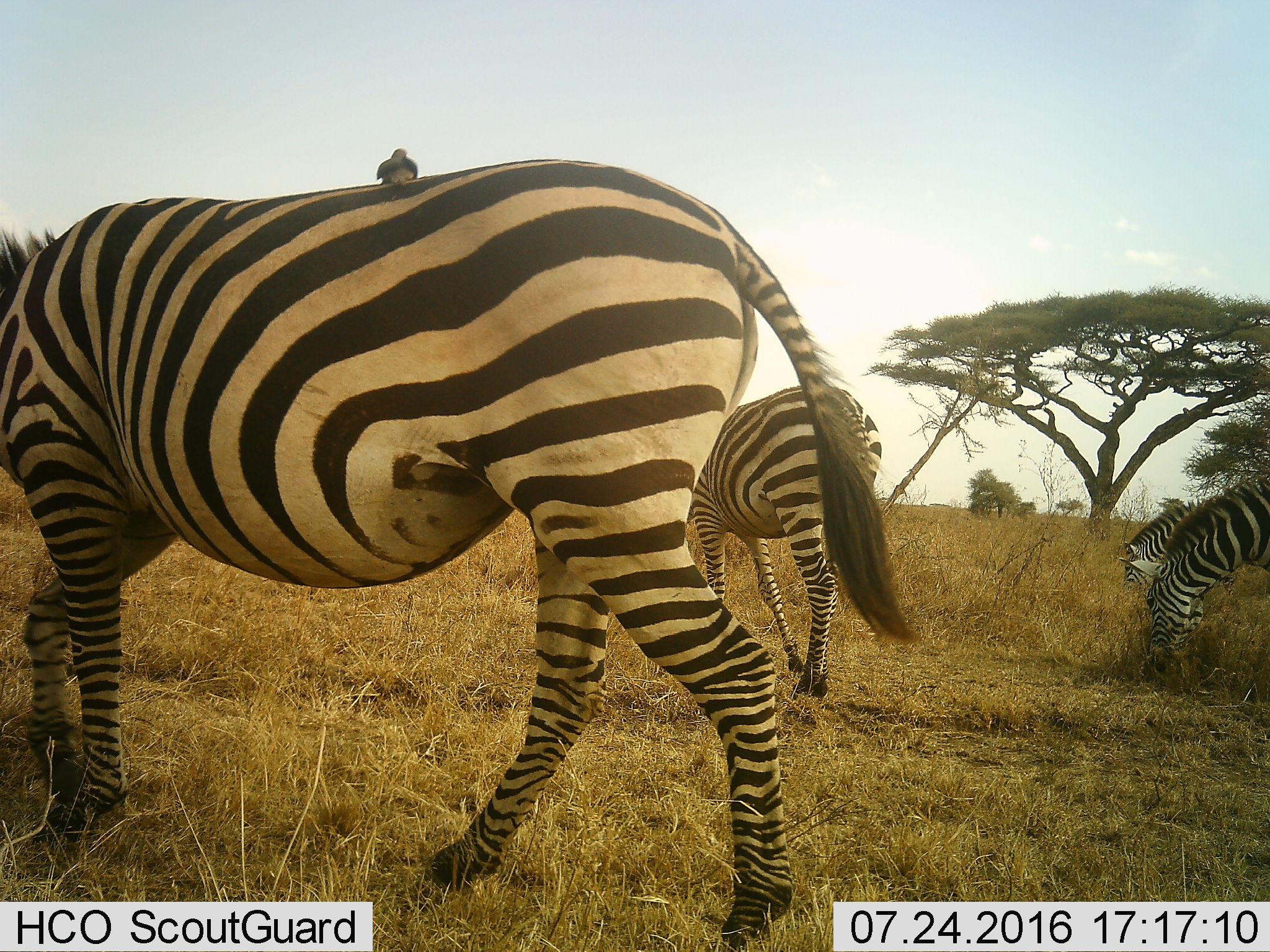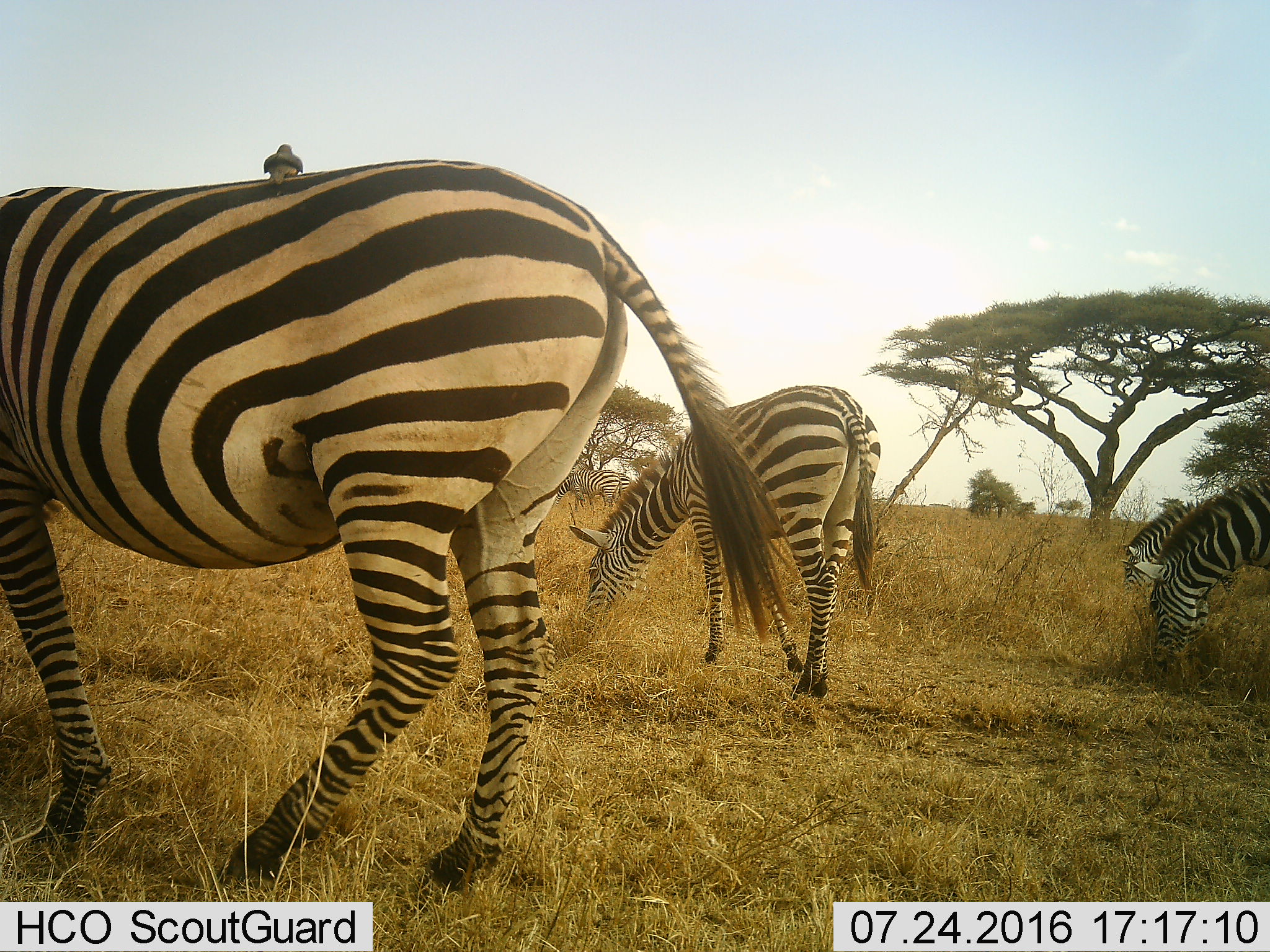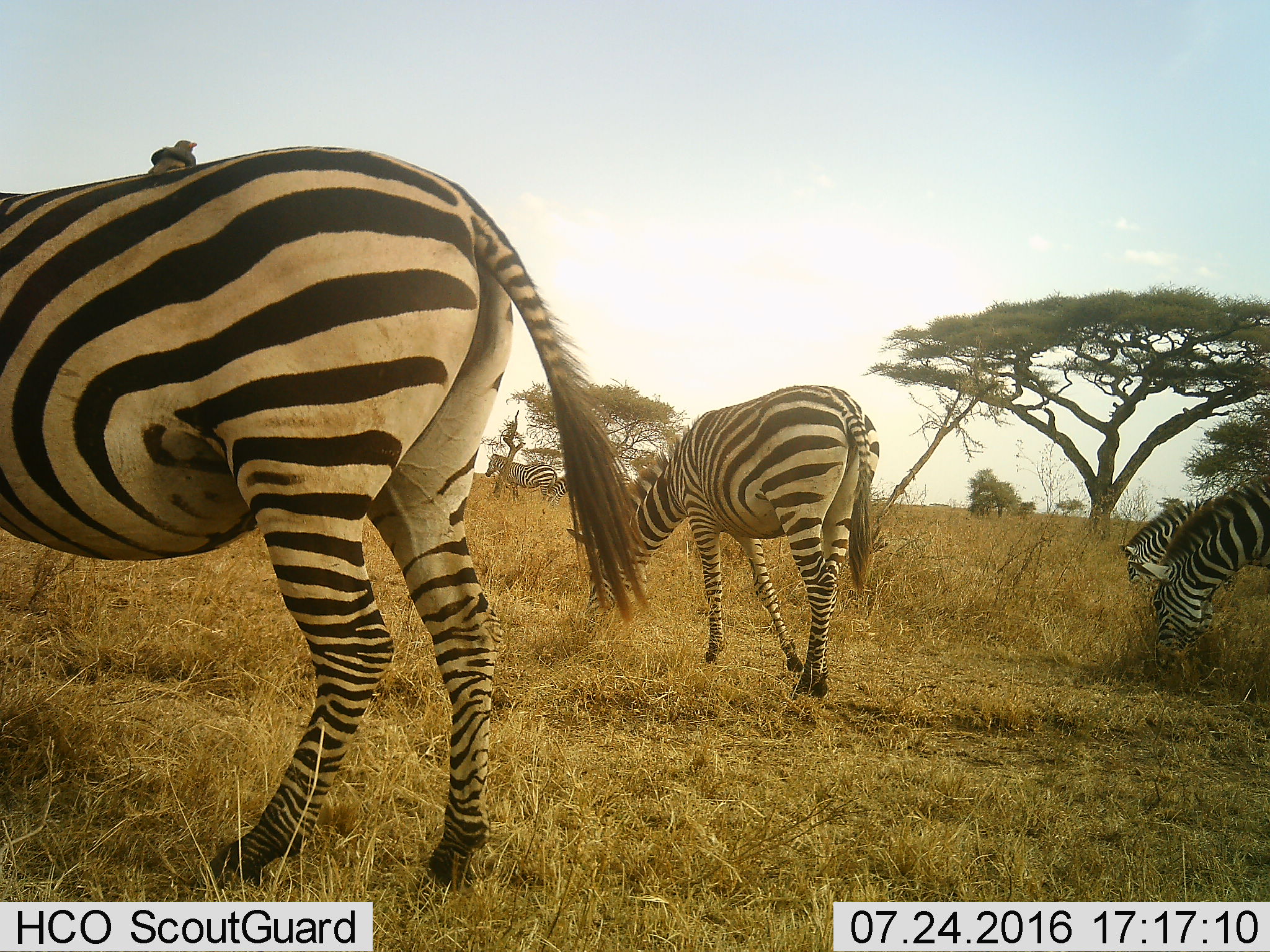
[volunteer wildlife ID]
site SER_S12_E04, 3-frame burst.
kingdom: Animalia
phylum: Chordata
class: Mammalia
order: Perissodactyla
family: Equidae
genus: Equus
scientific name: Equus quagga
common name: plains zebra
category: zebraplains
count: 4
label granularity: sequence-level